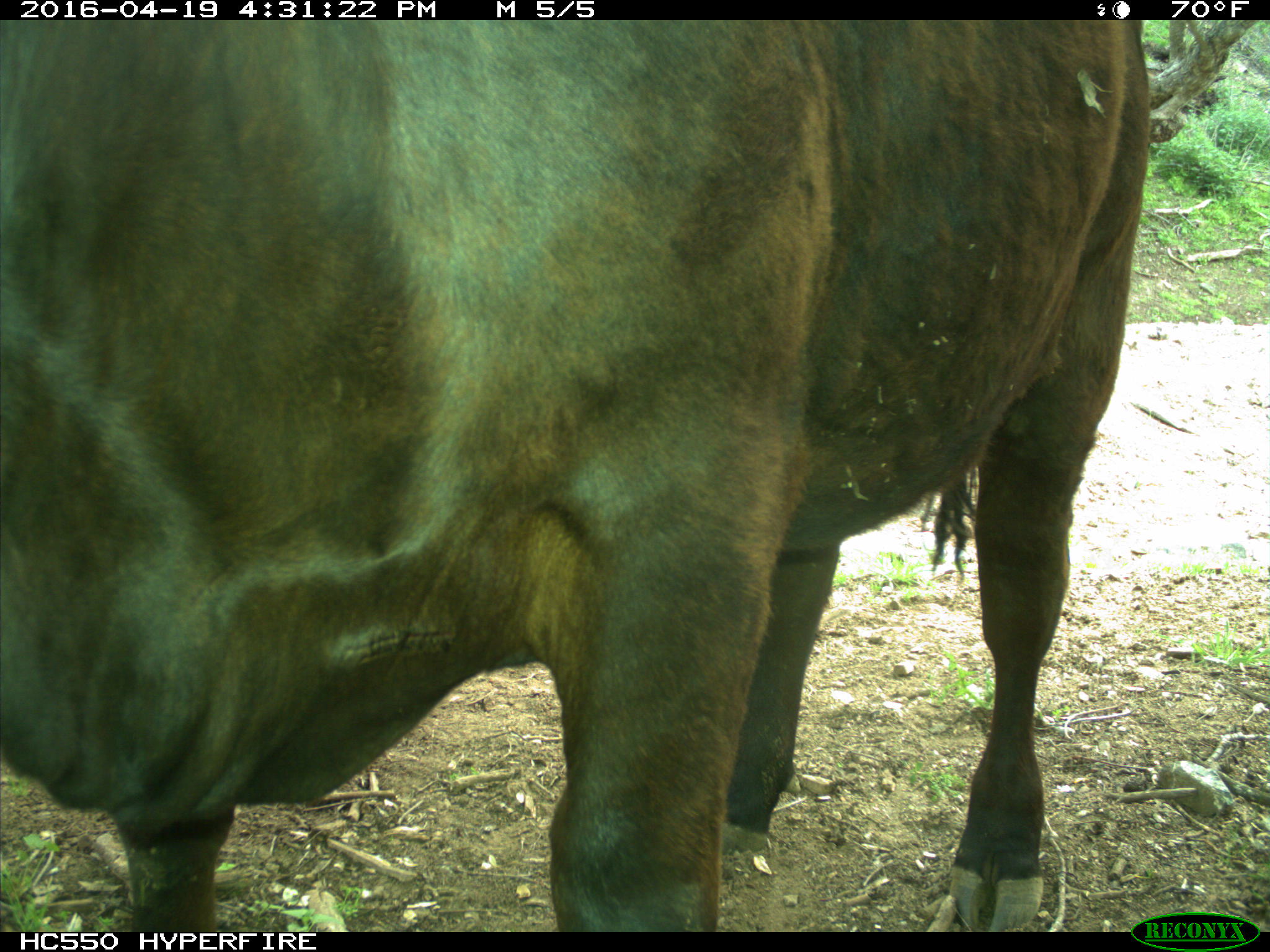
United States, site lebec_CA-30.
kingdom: Animalia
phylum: Chordata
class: Mammalia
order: Artiodactyla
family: Bovidae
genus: Bos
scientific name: Bos taurus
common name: domestic cow